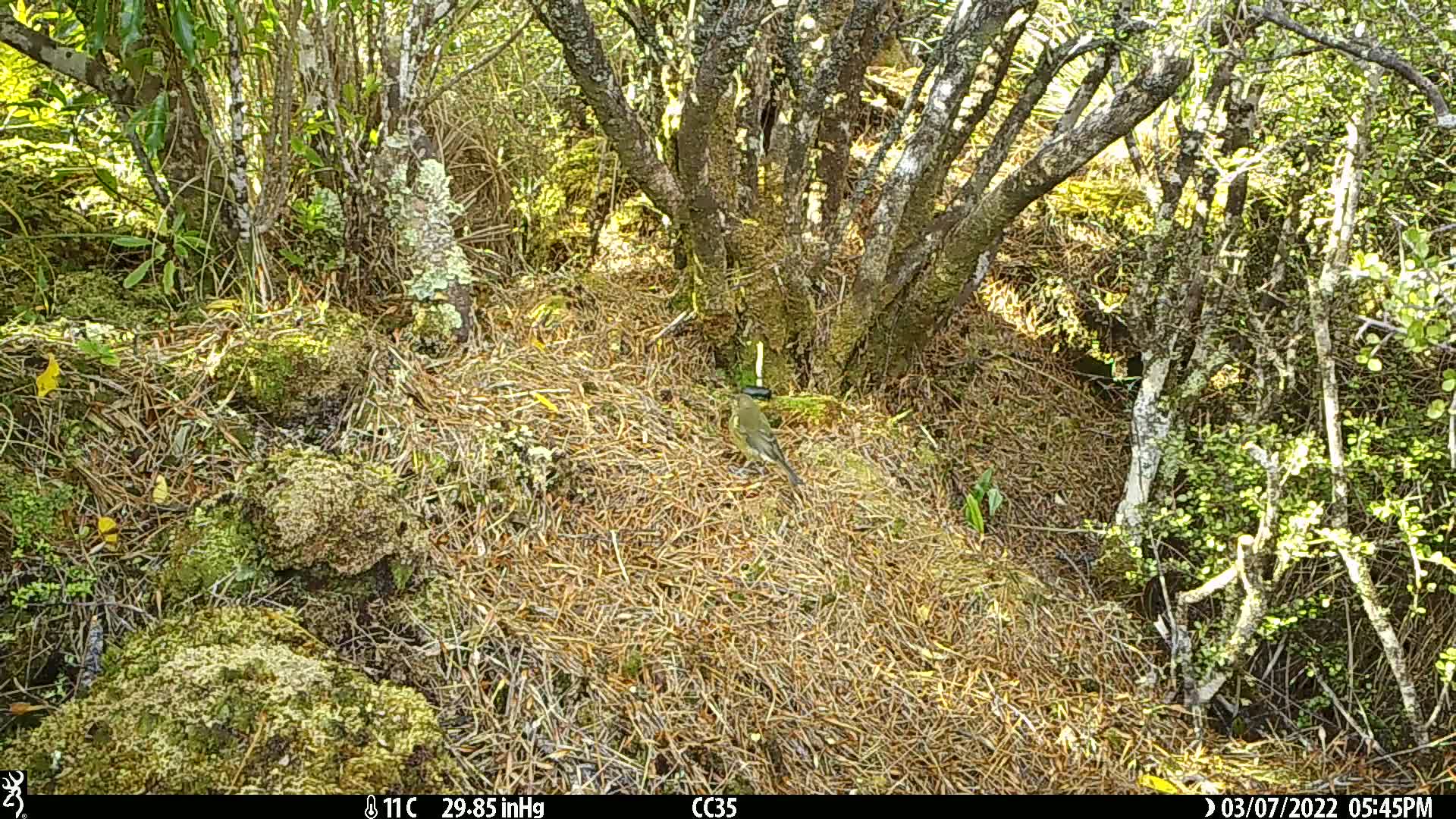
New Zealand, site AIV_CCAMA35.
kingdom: Animalia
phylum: Chordata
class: Aves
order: Passeriformes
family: Meliphagidae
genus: Anthornis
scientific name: Anthornis melanura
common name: new zealand bellbird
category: bellbird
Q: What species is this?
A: Bellbird (new zealand bellbird) (Anthornis melanura).